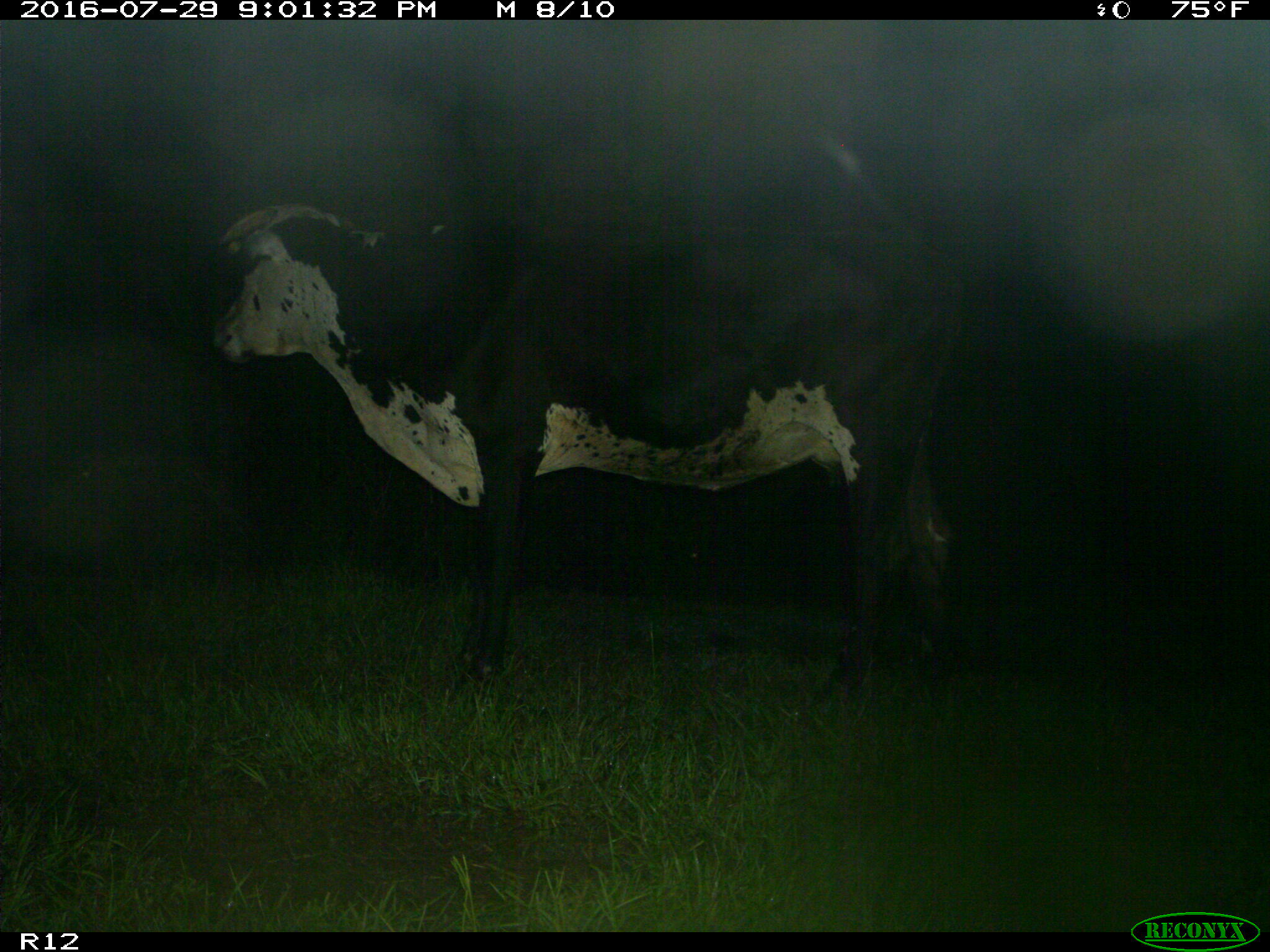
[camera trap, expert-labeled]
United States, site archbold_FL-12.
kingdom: Animalia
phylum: Chordata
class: Mammalia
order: Artiodactyla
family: Bovidae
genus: Bos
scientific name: Bos taurus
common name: domestic cow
Bos taurus (domestic cow).